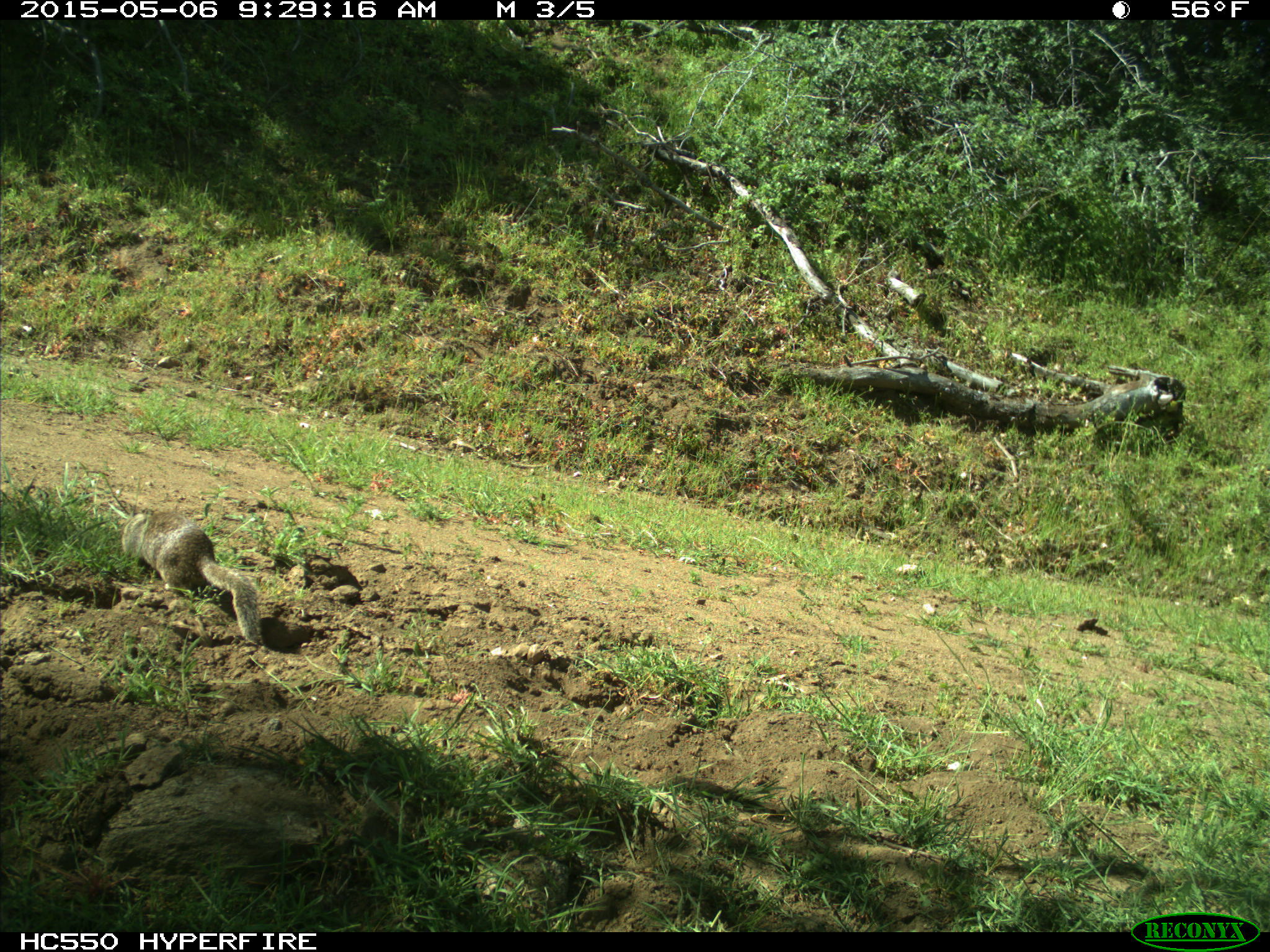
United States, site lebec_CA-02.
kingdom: Animalia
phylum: Chordata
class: Mammalia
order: Rodentia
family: Sciuridae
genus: Otospermophilus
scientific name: Otospermophilus beecheyi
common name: california ground squirrel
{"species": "Otospermophilus beecheyi (california ground squirrel)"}